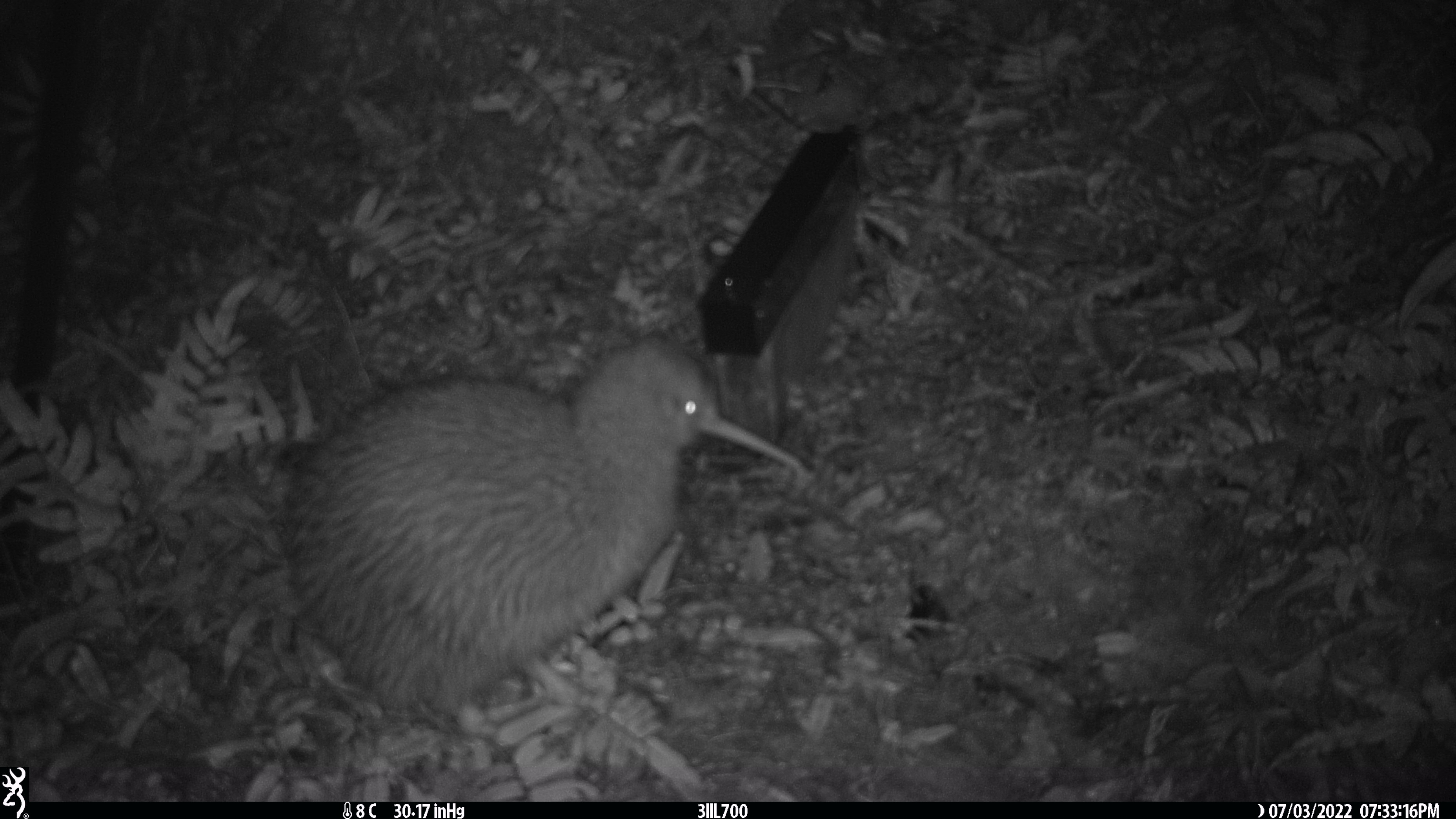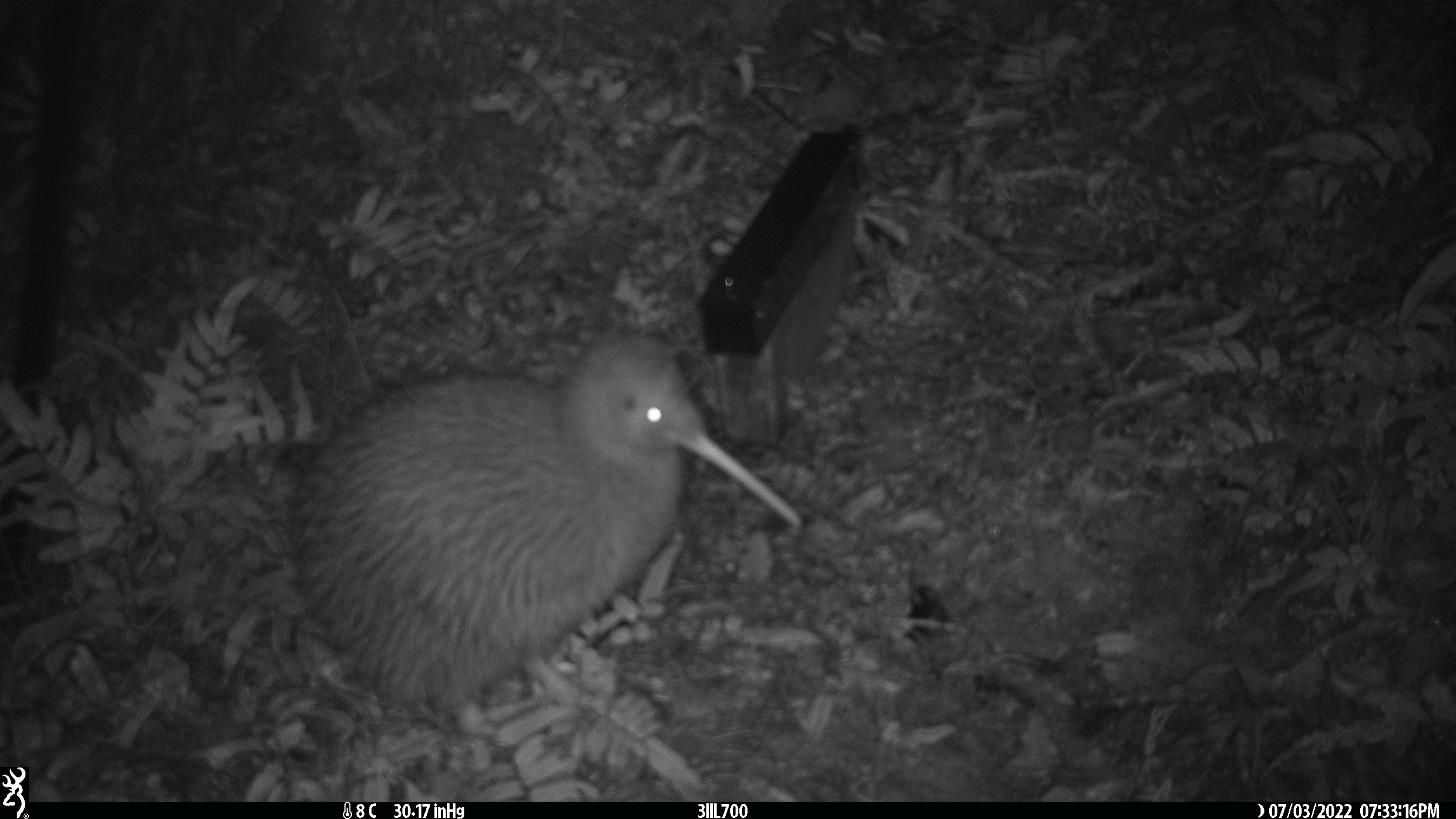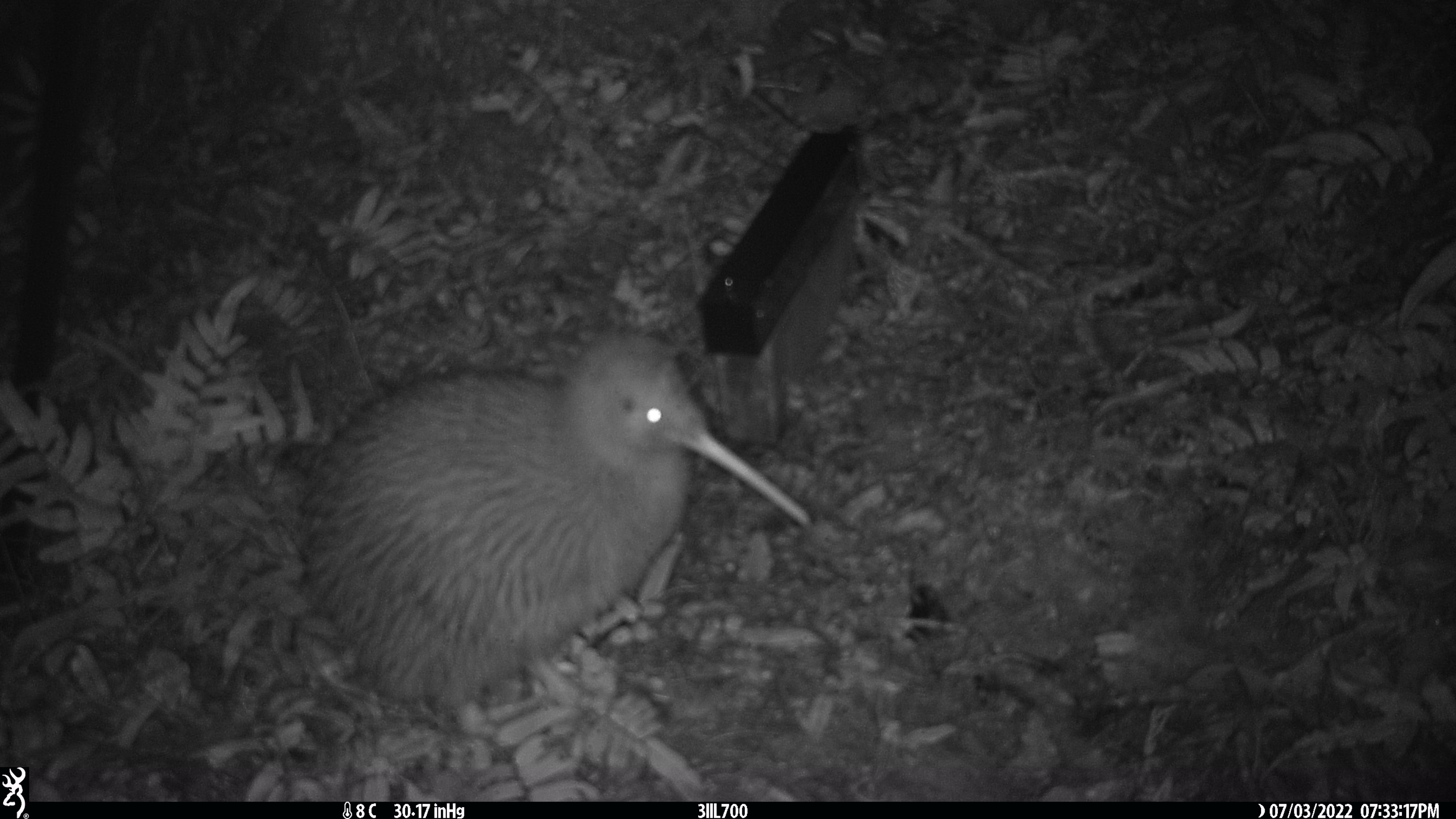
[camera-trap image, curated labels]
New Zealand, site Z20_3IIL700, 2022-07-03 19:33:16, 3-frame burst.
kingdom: Animalia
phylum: Chordata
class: Aves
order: Apterygiformes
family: Apterygidae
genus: Apteryx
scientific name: Apteryx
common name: kiwi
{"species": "kiwi (Apteryx)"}